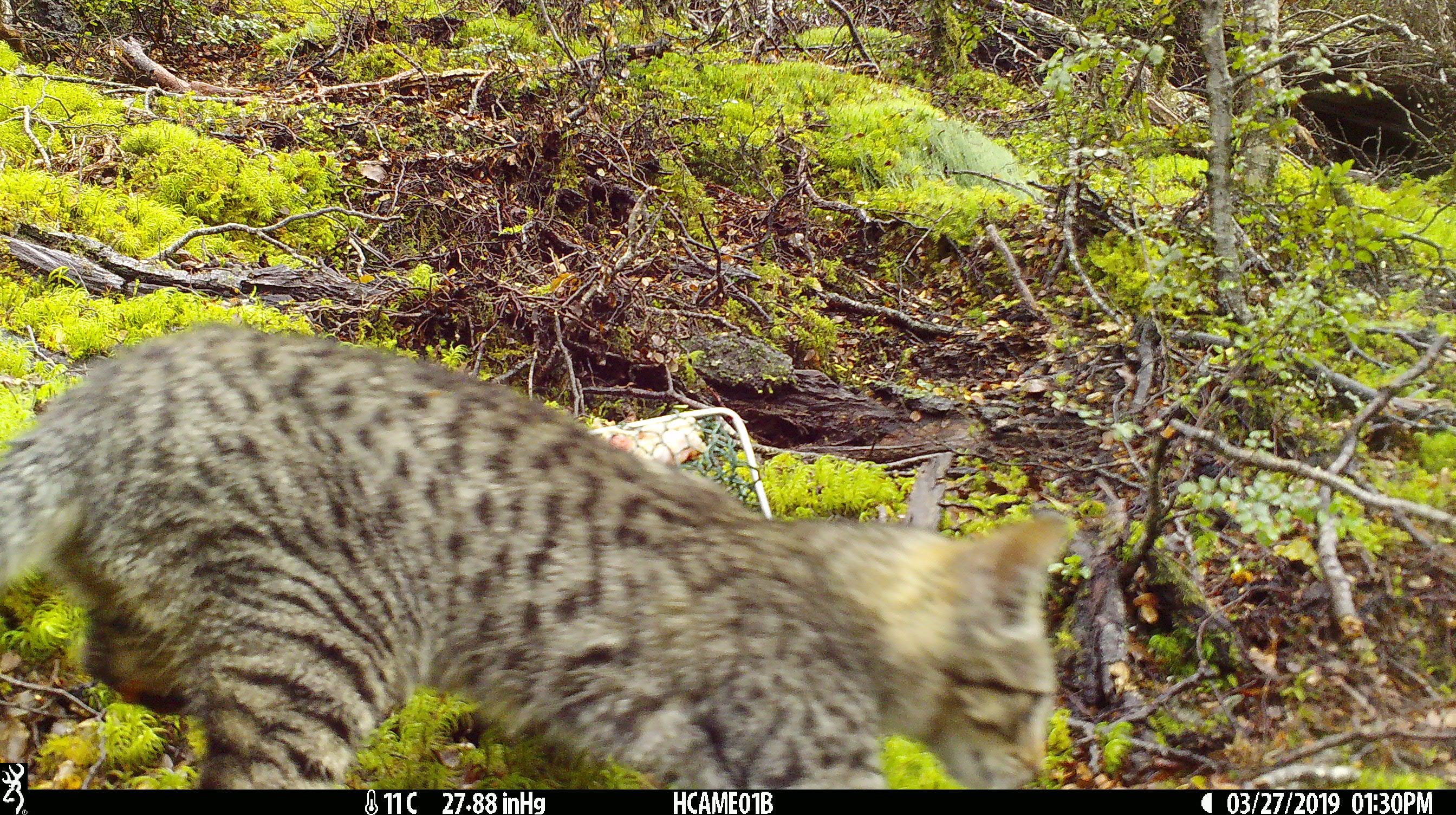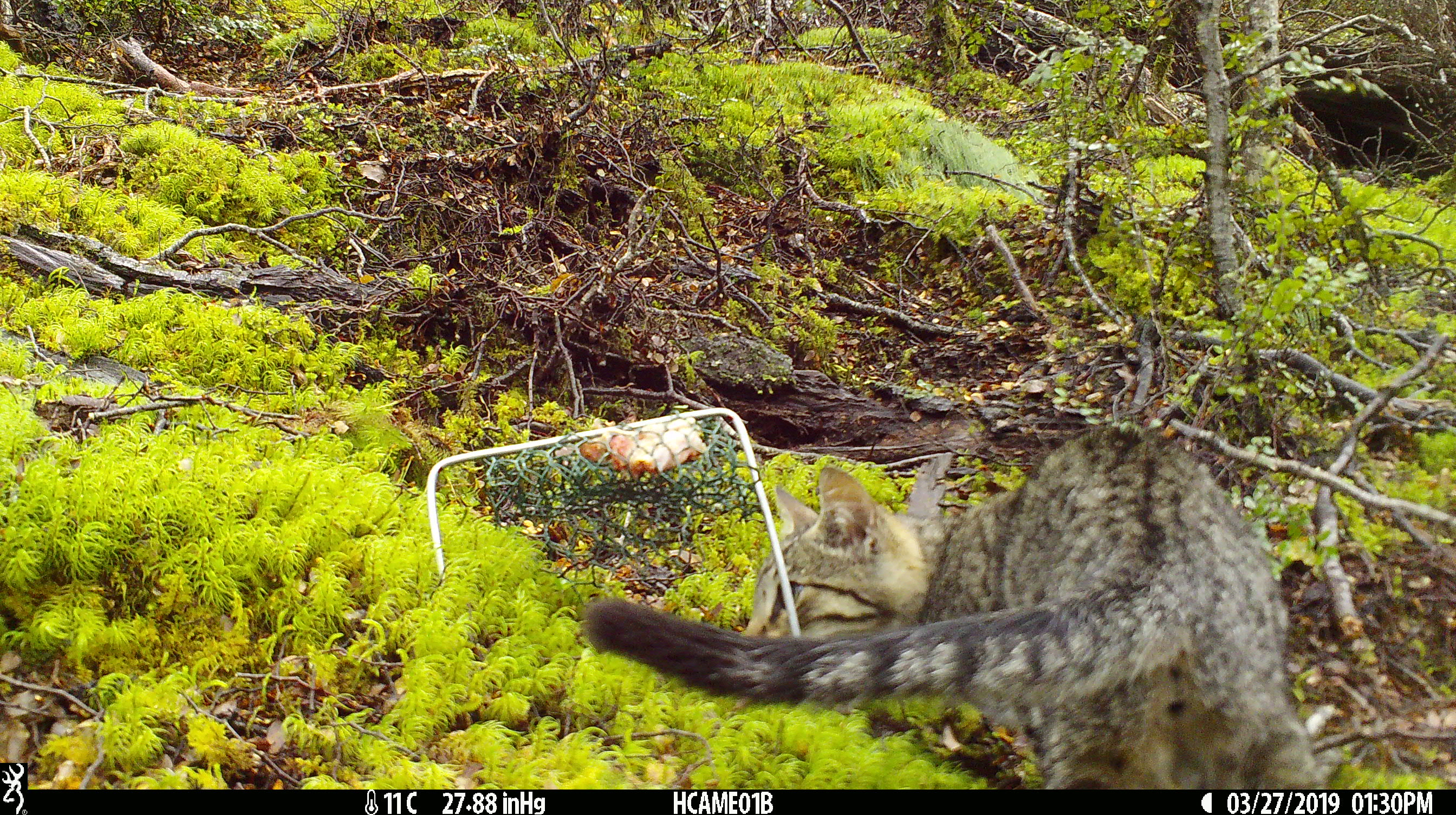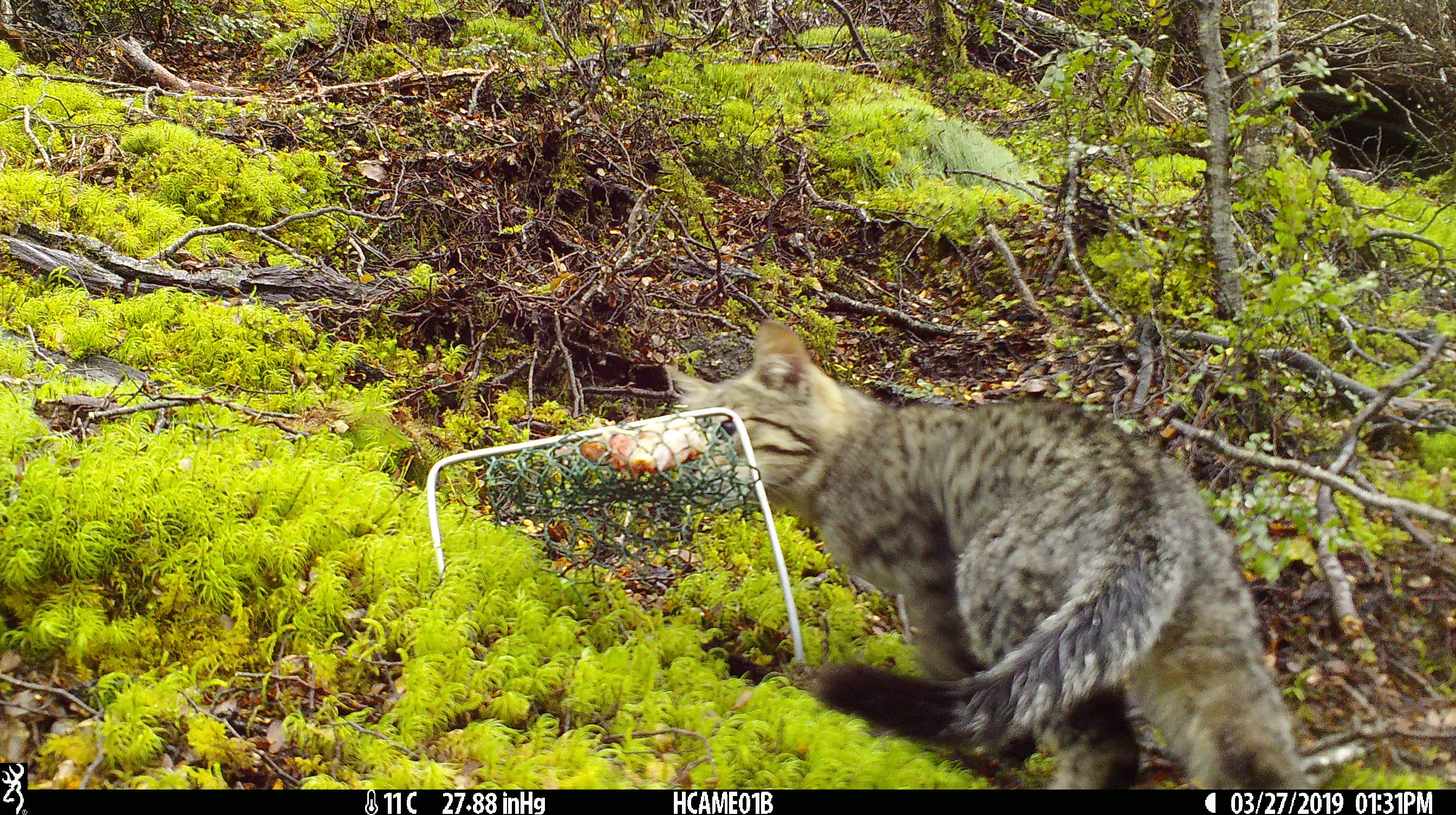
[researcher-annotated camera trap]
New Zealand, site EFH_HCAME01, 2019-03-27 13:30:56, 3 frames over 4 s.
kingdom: Animalia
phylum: Chordata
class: Mammalia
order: Carnivora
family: Felidae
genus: Felis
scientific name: Felis catus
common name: domestic cat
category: cat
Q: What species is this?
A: Cat (domestic cat) (Felis catus).